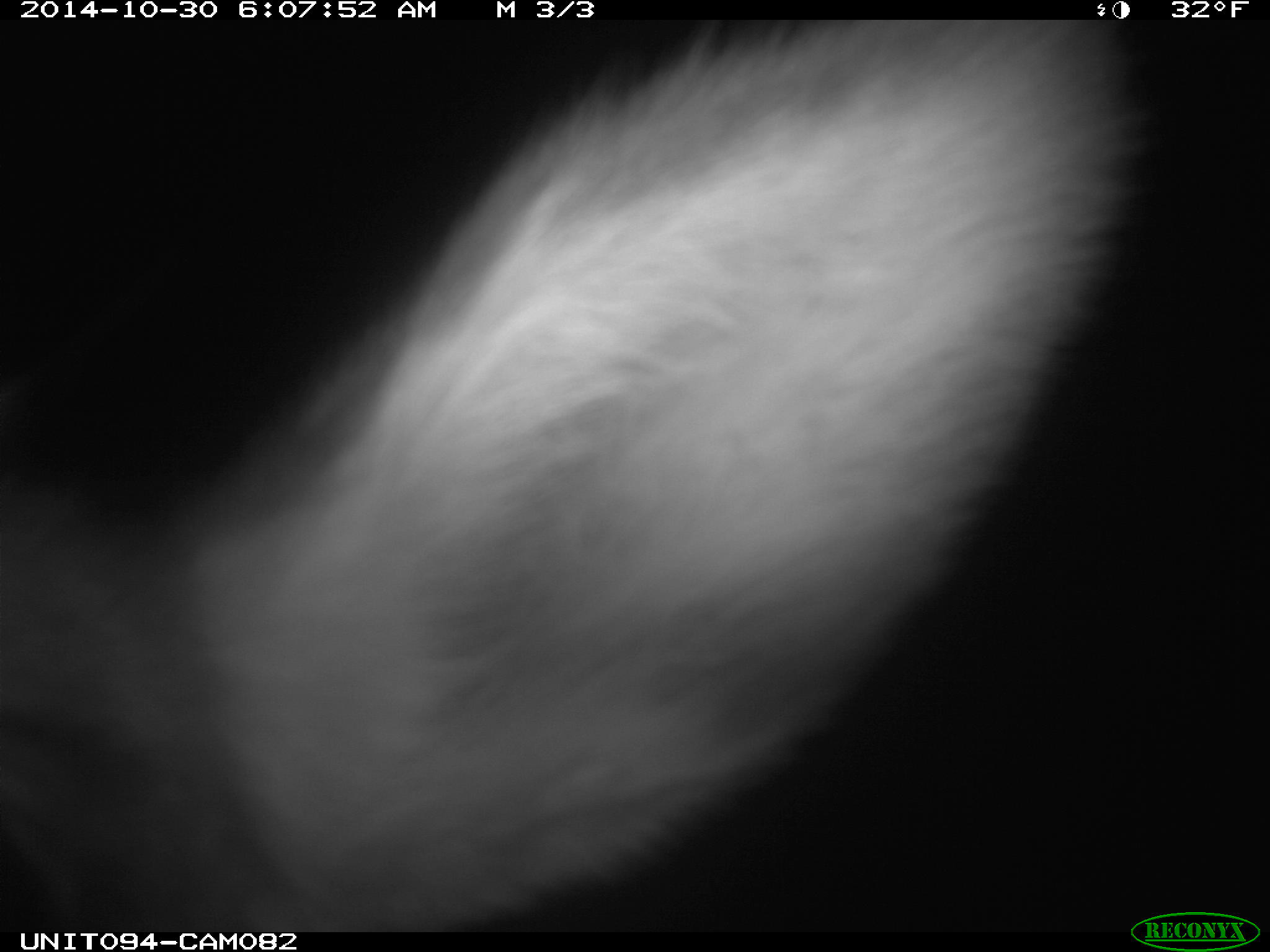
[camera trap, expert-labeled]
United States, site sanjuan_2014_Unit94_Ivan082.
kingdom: Animalia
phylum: Chordata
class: Mammalia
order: Artiodactyla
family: Cervidae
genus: Cervus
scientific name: Cervus elaphus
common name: red deer